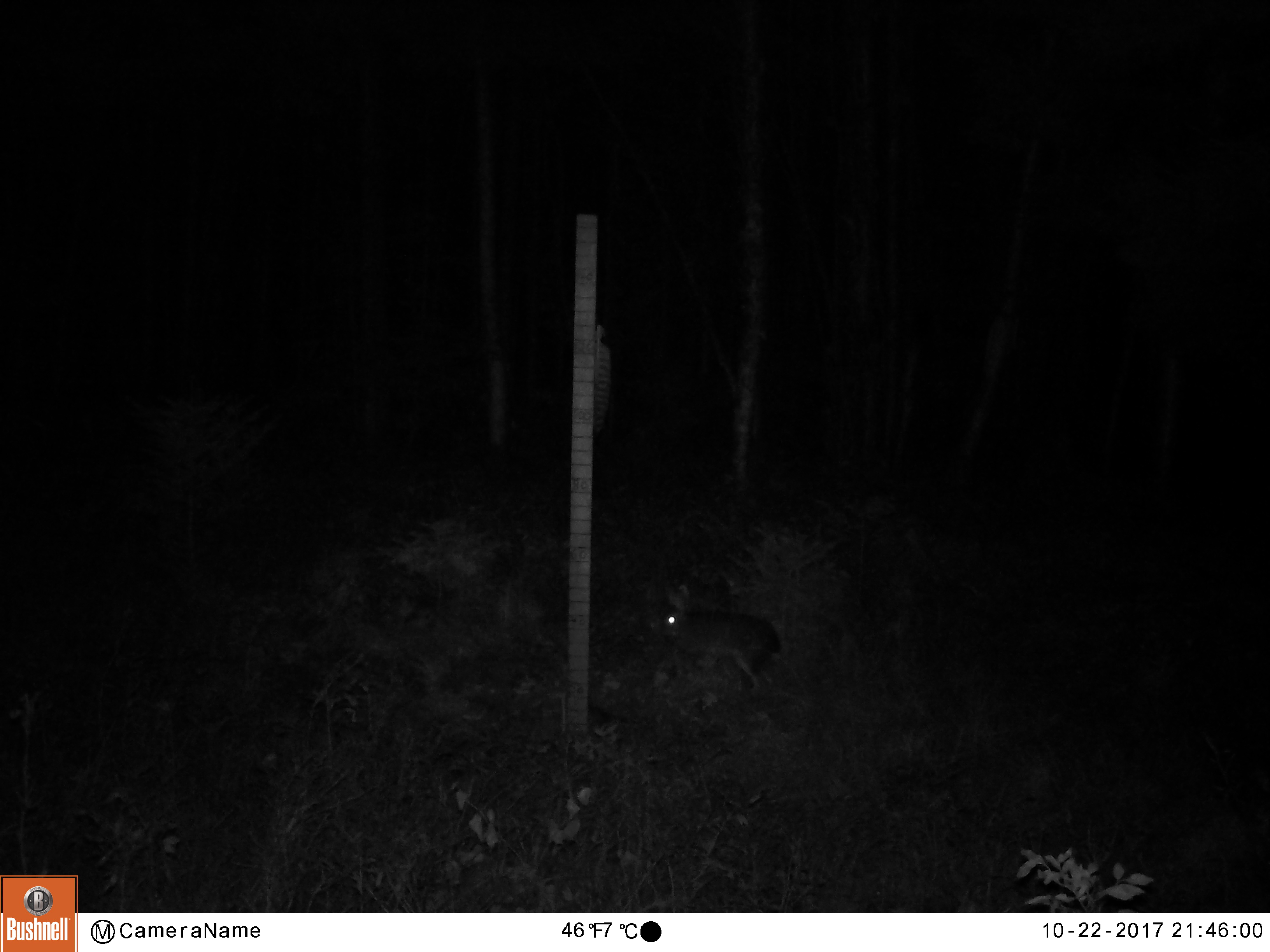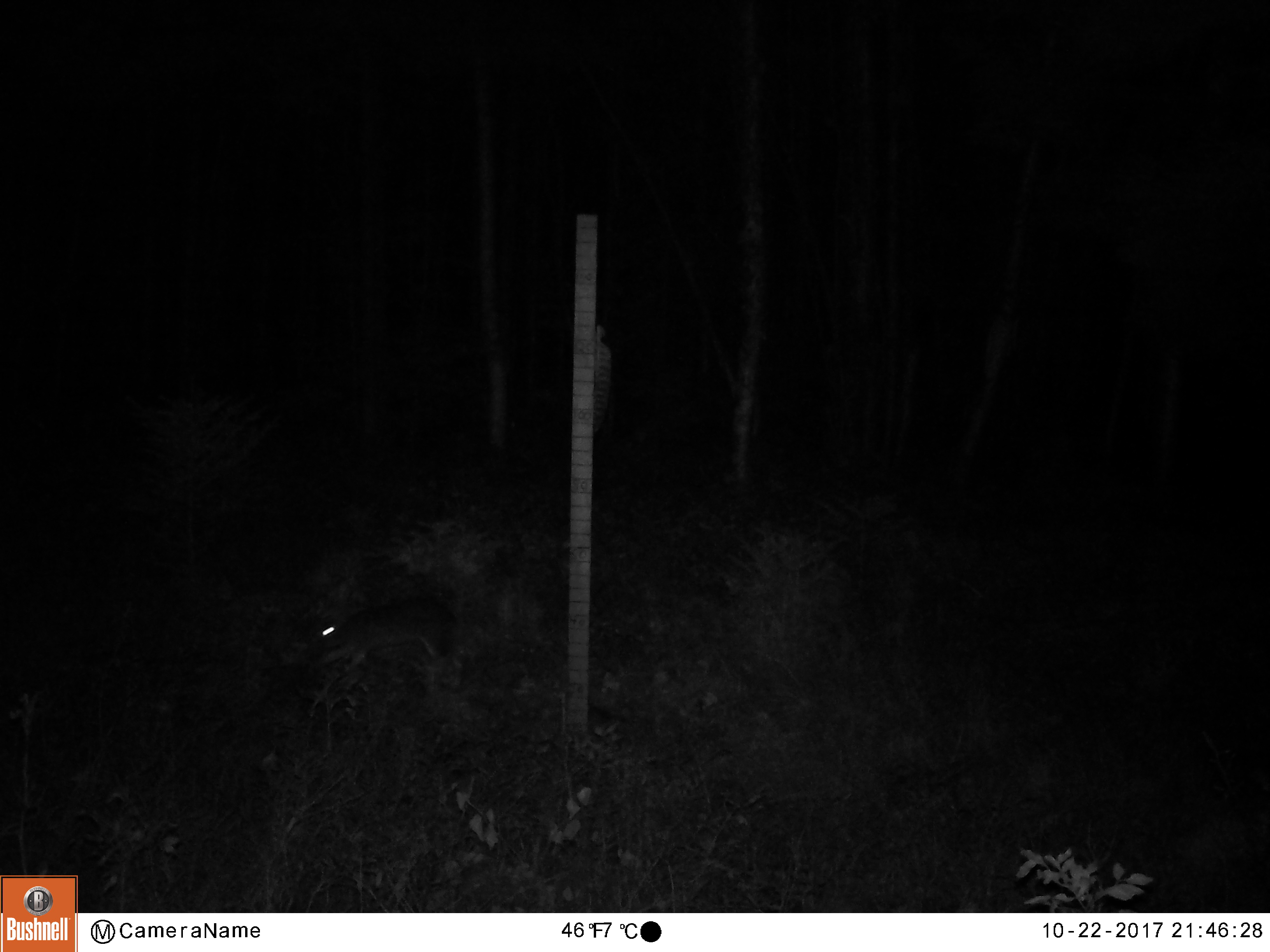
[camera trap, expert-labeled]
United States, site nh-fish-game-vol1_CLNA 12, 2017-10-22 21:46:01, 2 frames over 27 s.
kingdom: Animalia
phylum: Chordata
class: Mammalia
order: Lagomorpha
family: Leporidae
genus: Lepus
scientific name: Lepus americanus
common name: snowshoe hare